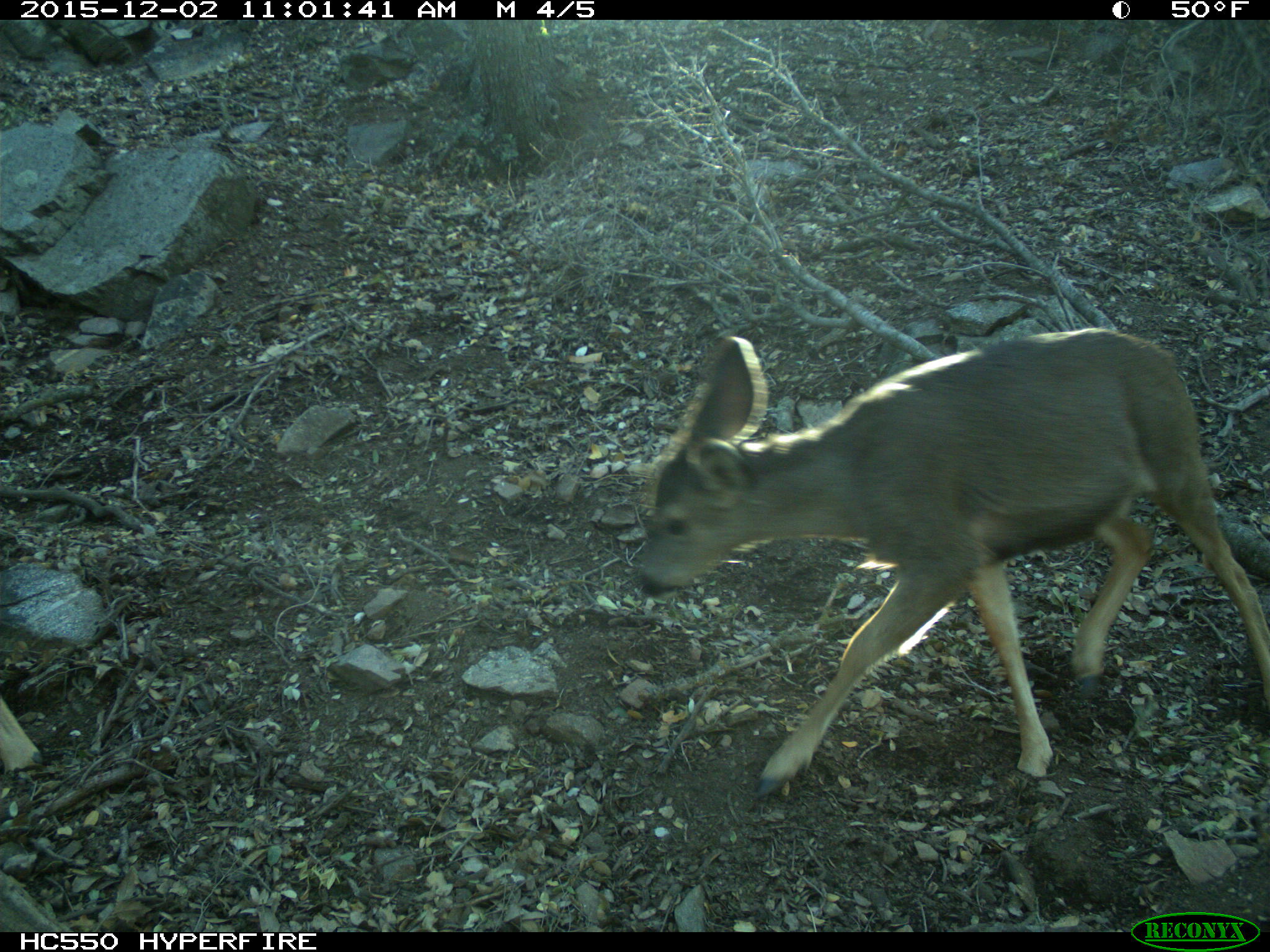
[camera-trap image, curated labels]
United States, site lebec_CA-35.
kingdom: Animalia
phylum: Chordata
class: Mammalia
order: Artiodactyla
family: Cervidae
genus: Odocoileus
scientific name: Odocoileus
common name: deer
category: unidentified deer